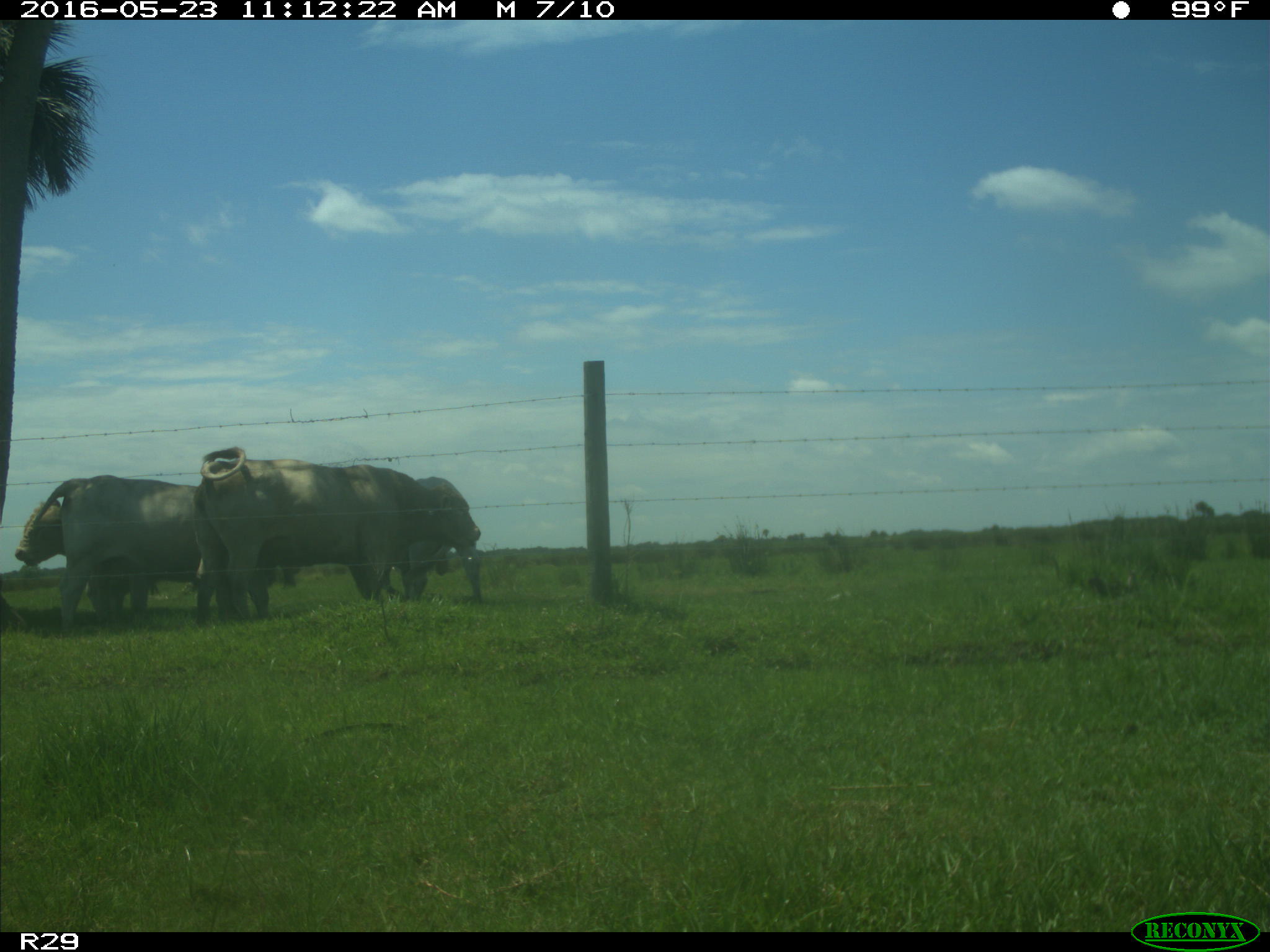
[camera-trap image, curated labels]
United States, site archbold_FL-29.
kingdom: Animalia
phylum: Chordata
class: Mammalia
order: Artiodactyla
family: Bovidae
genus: Bos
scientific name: Bos taurus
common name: domestic cow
Bos taurus (domestic cow).